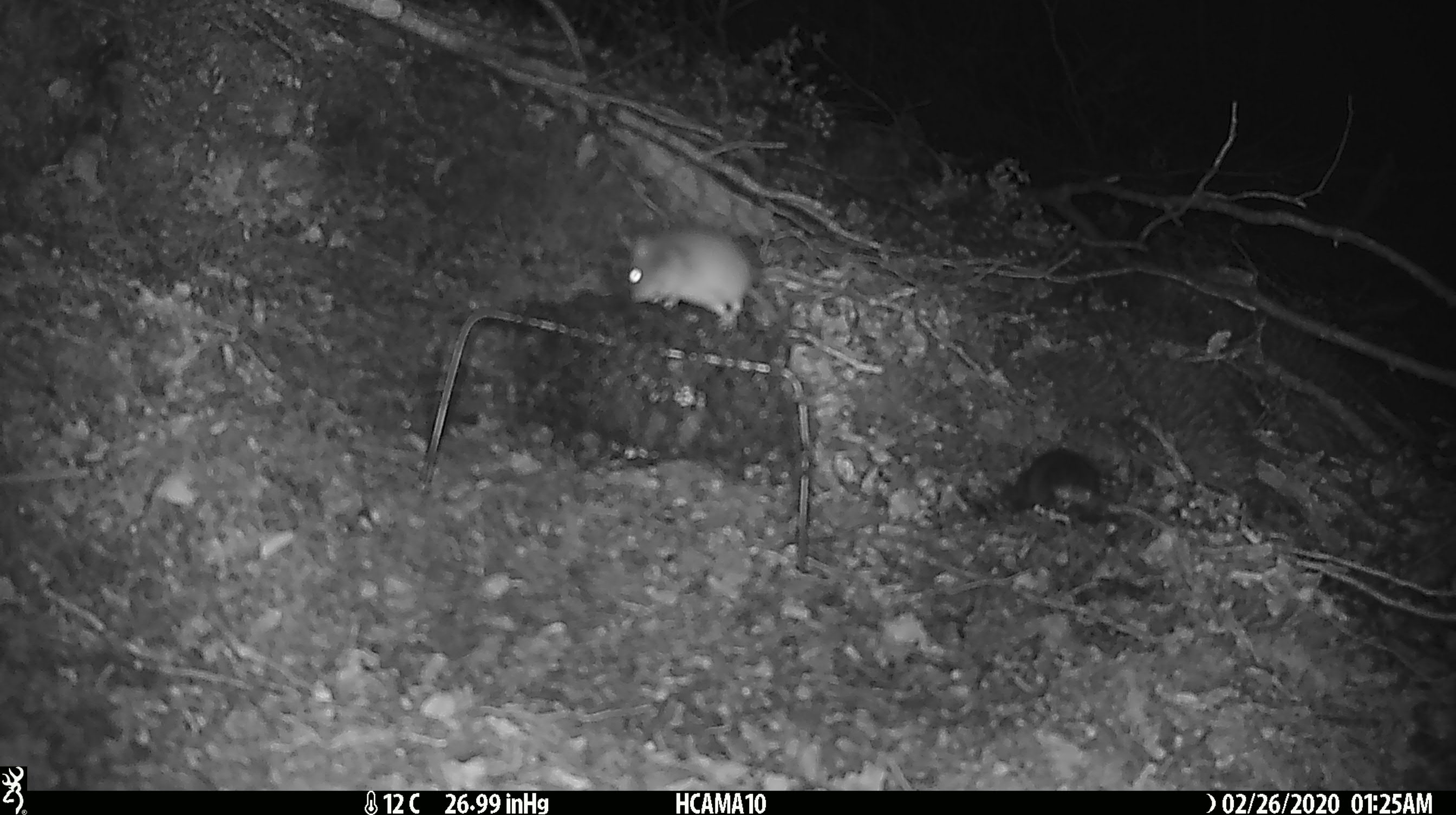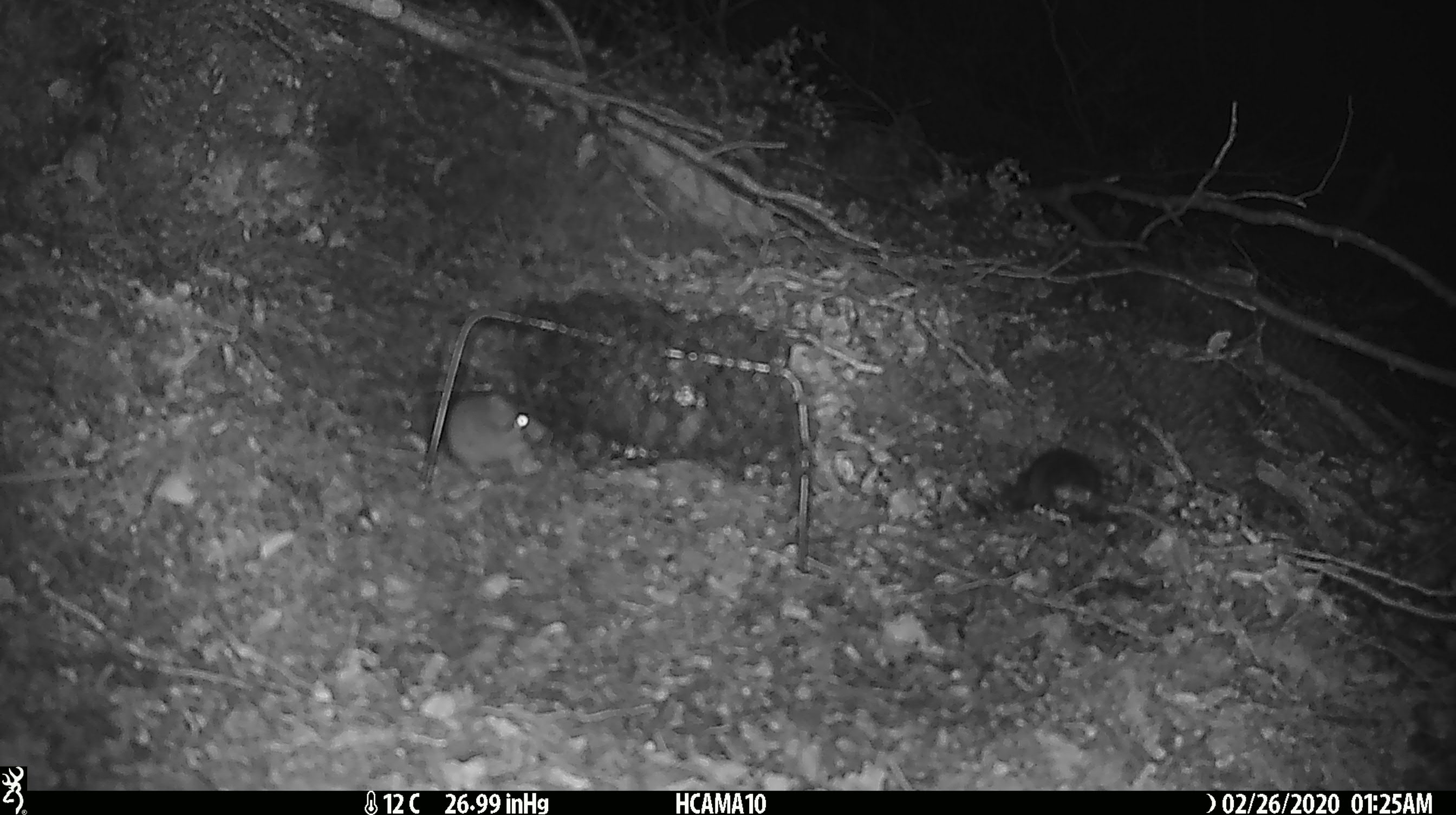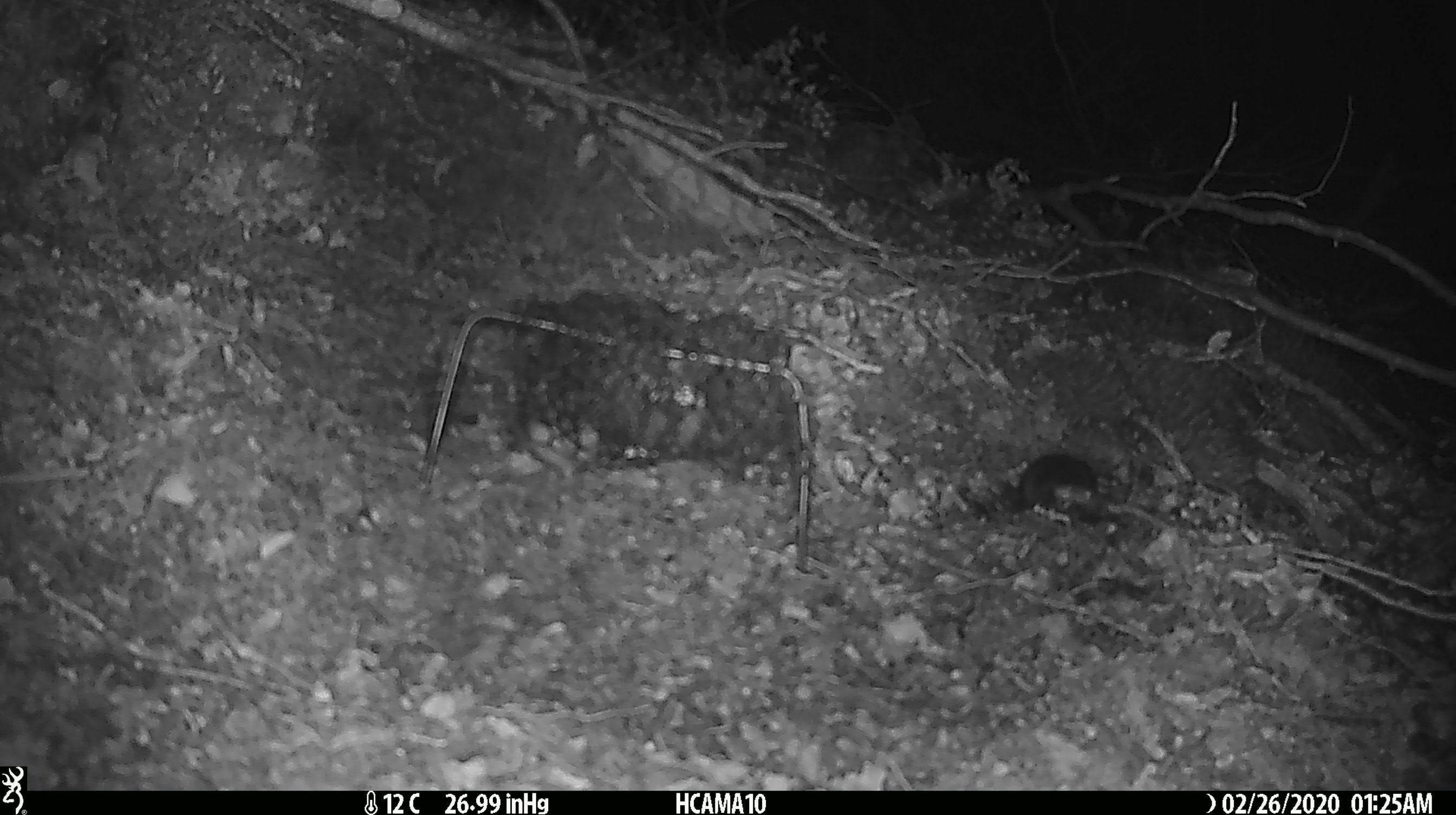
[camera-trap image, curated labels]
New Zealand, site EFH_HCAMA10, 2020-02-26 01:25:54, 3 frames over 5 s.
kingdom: Animalia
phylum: Chordata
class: Mammalia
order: Rodentia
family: Muridae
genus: Mus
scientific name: Mus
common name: mouse